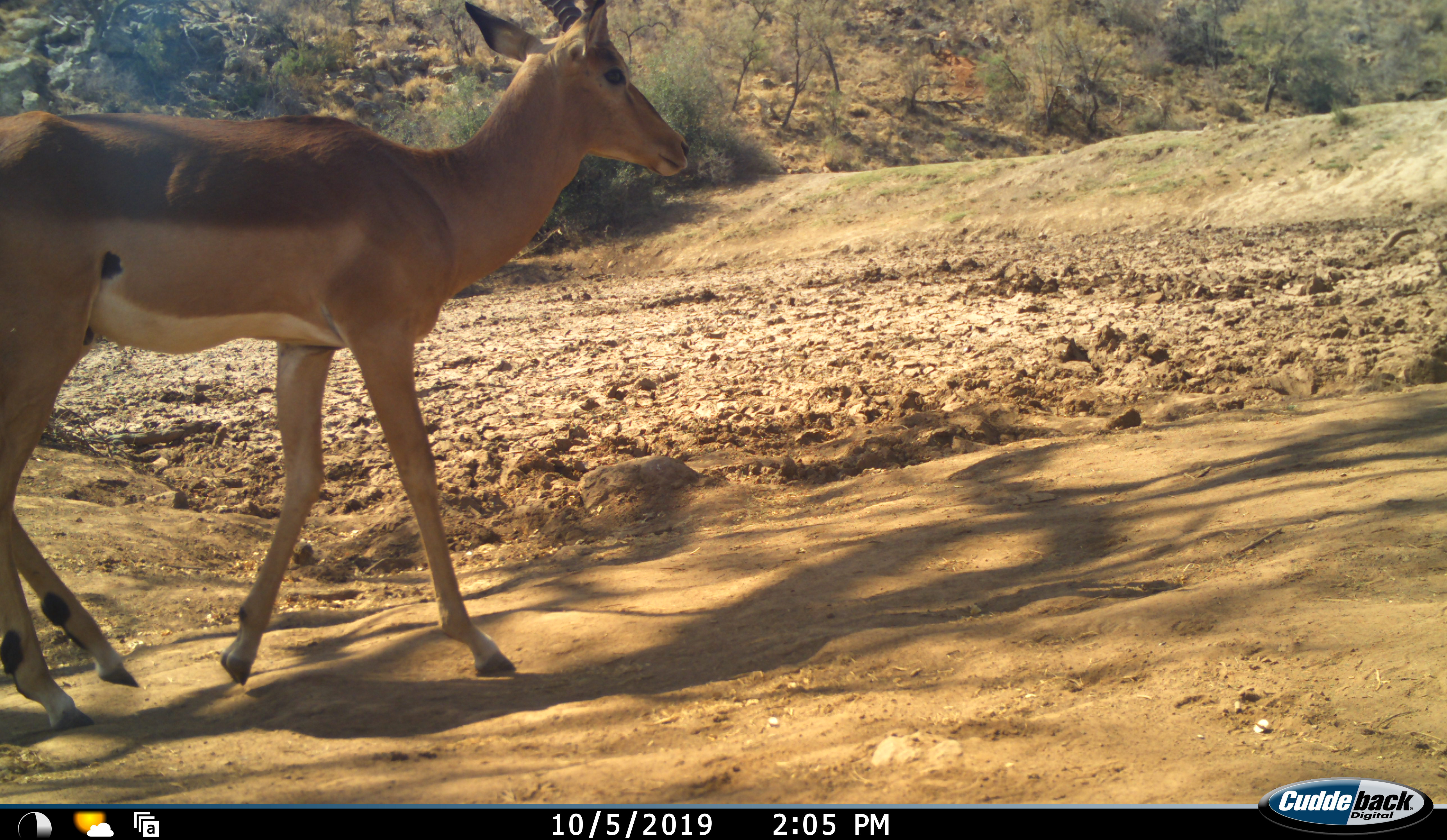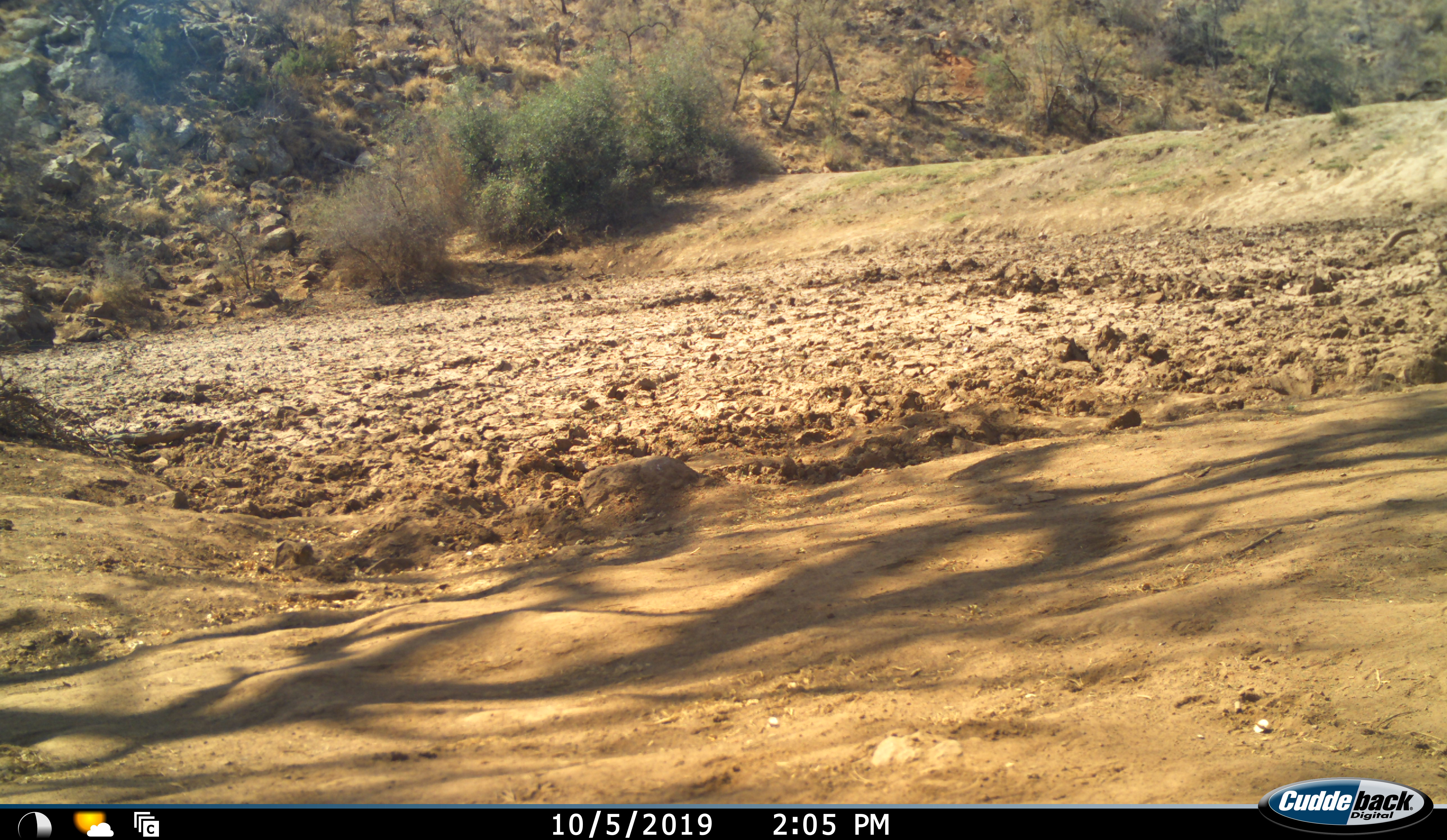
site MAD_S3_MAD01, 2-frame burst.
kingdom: Animalia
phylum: Chordata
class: Mammalia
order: Artiodactyla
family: Bovidae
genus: Aepyceros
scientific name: Aepyceros melampus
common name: impala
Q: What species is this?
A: Impala (Aepyceros melampus).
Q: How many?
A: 1.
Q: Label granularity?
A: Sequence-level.